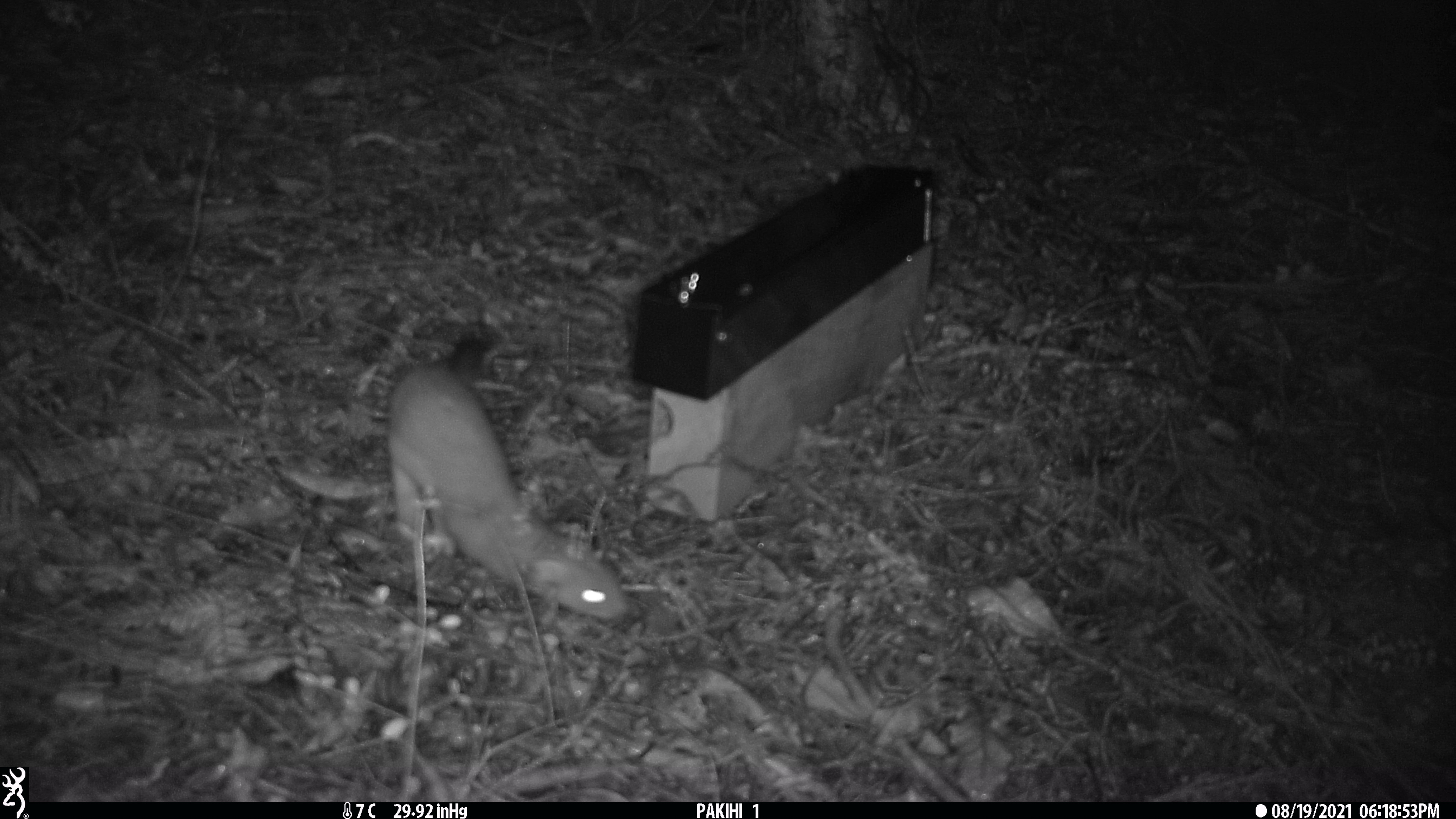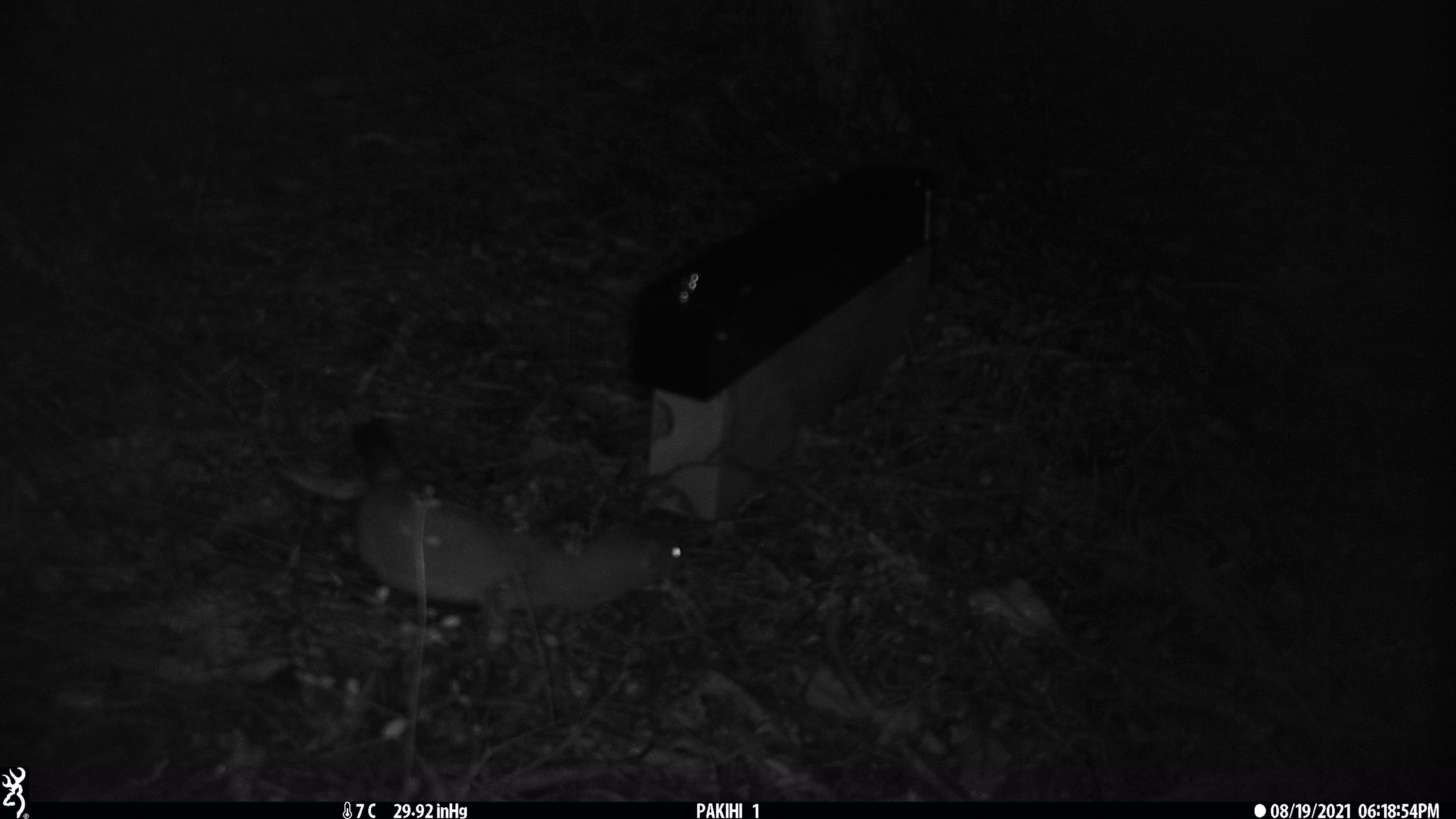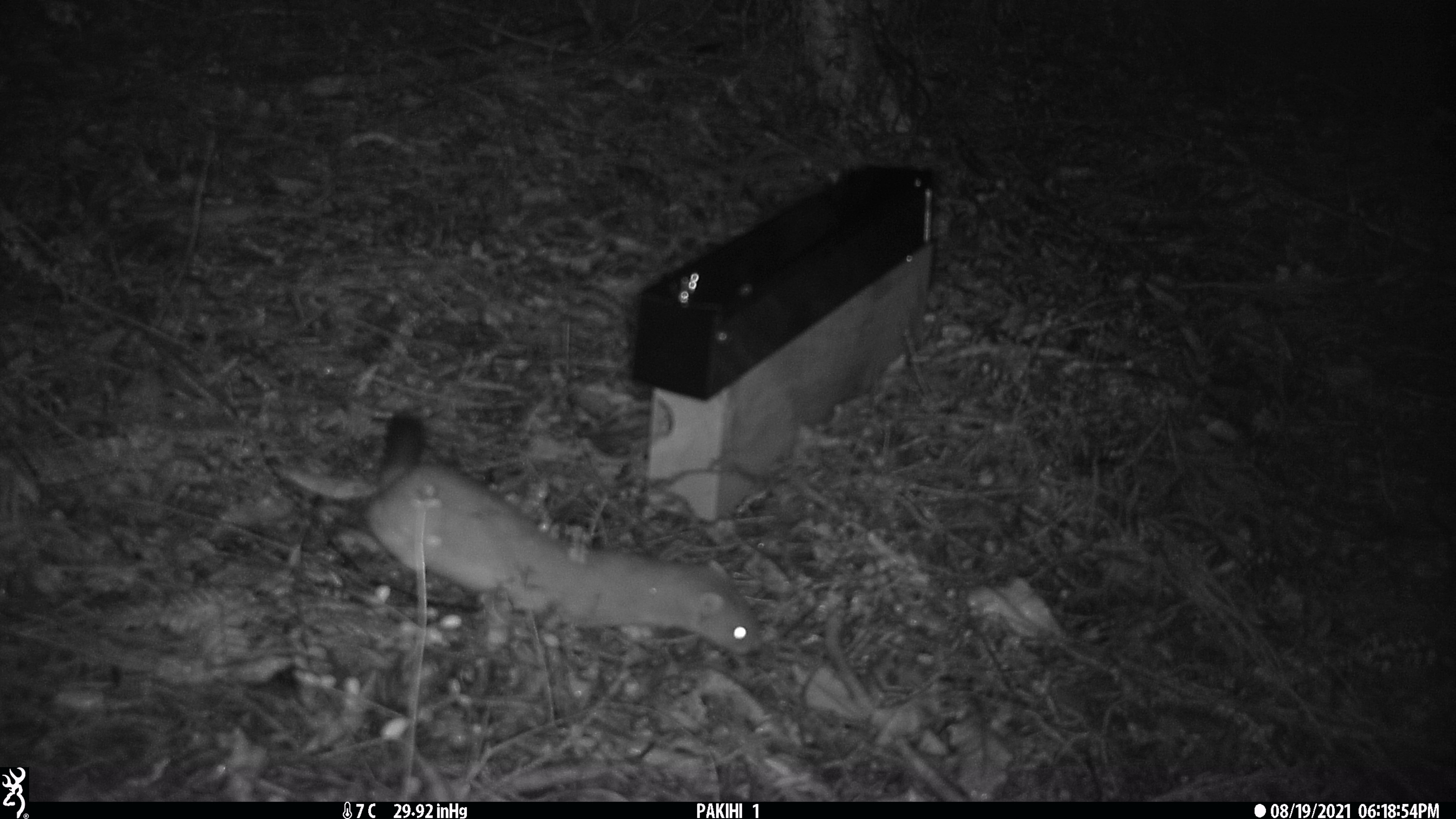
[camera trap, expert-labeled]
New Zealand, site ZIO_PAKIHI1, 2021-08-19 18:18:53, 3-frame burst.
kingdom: Animalia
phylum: Chordata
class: Mammalia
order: Carnivora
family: Mustelidae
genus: Mustela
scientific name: Mustela erminea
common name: stoat